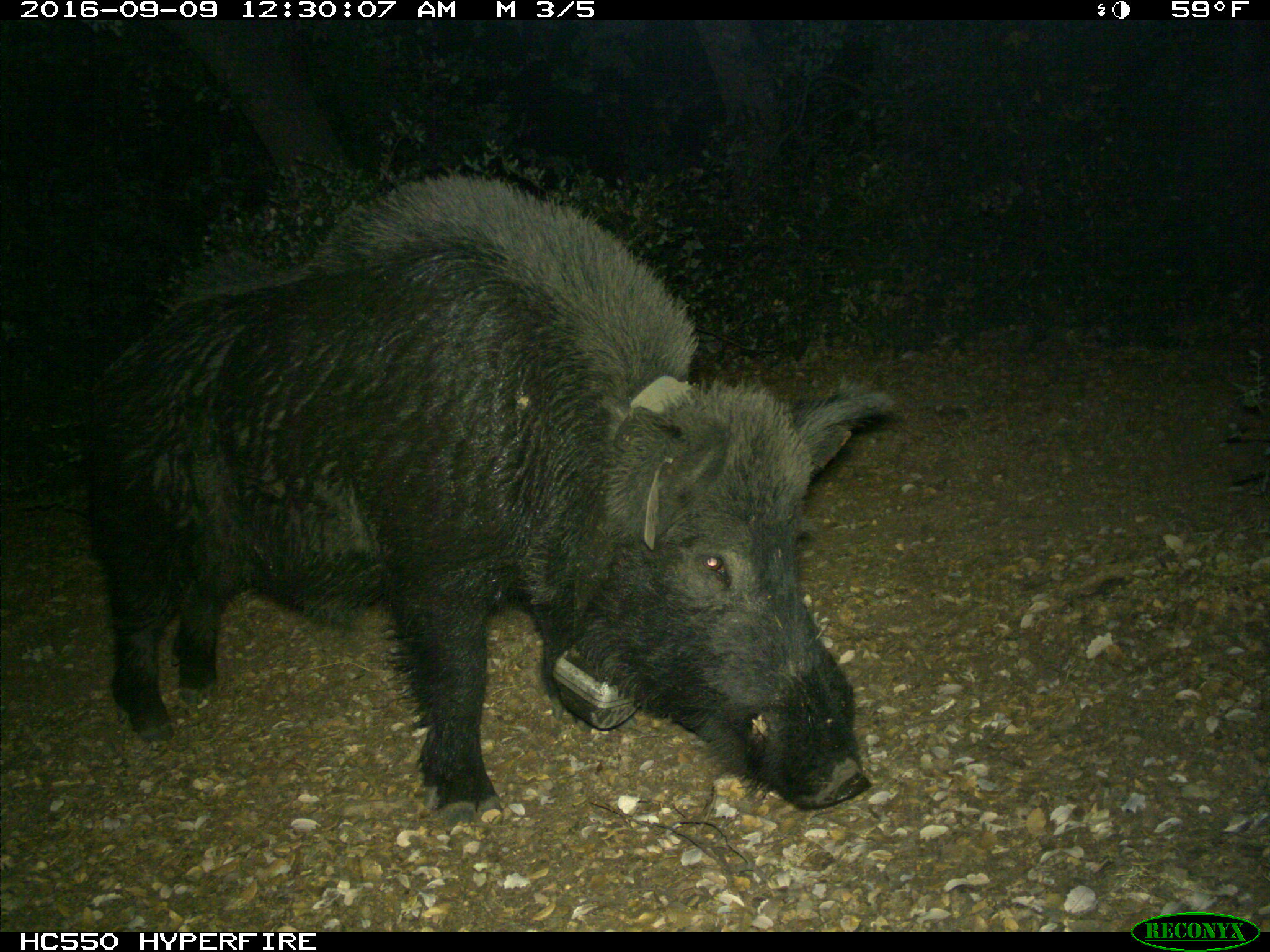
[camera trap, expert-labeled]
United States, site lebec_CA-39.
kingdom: Animalia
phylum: Chordata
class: Mammalia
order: Artiodactyla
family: Suidae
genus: Sus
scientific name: Sus scrofa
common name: wild boar